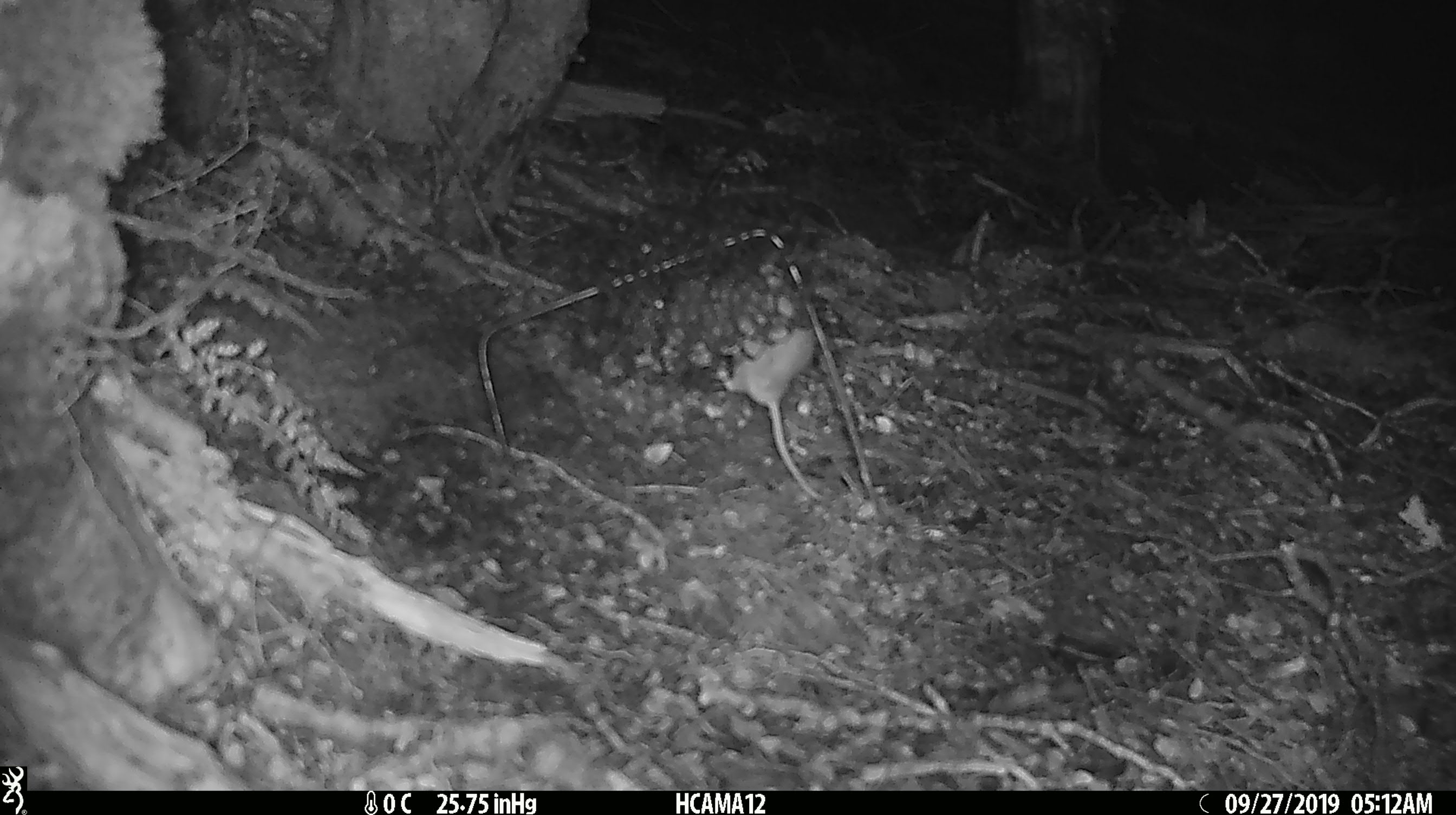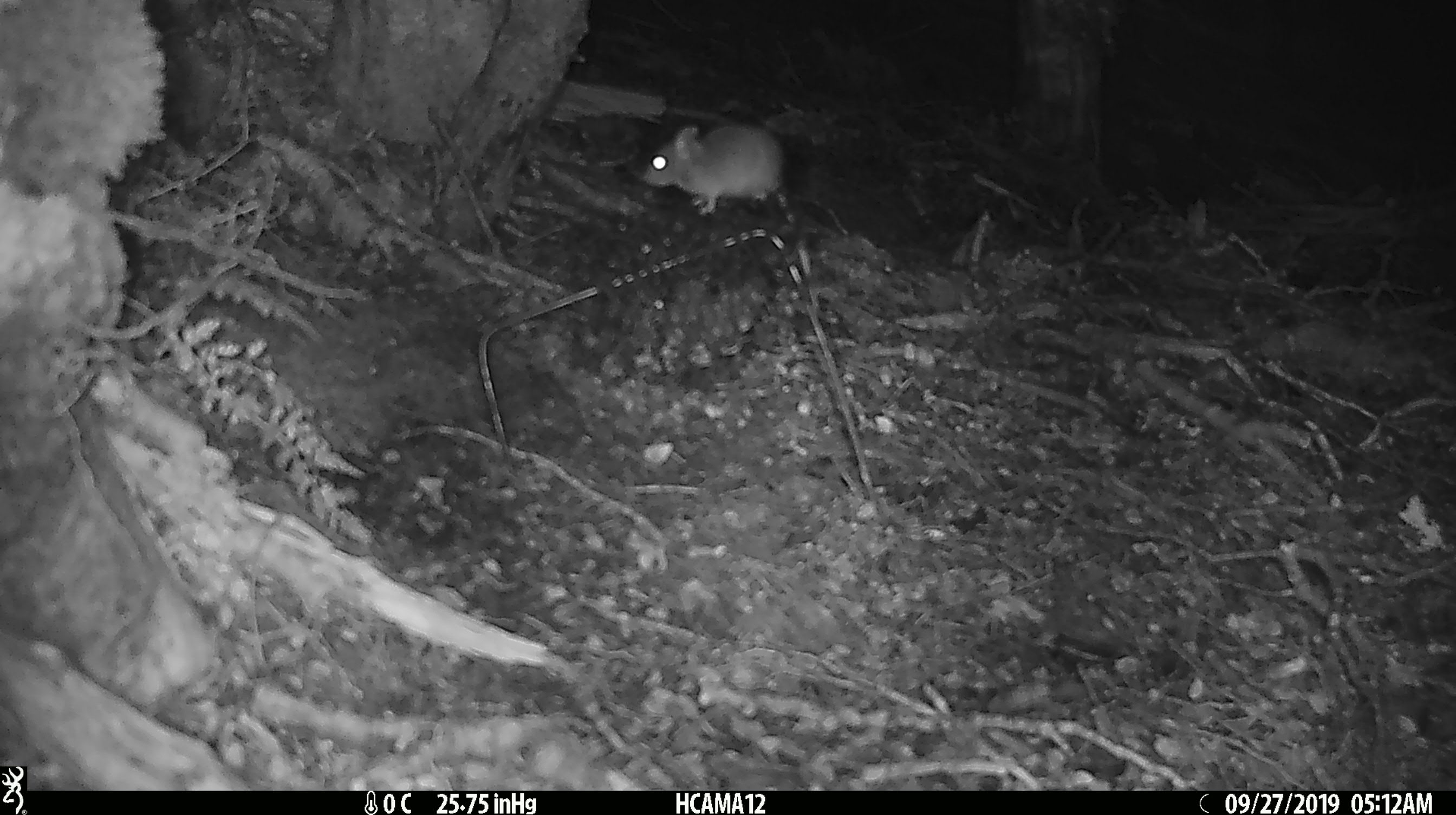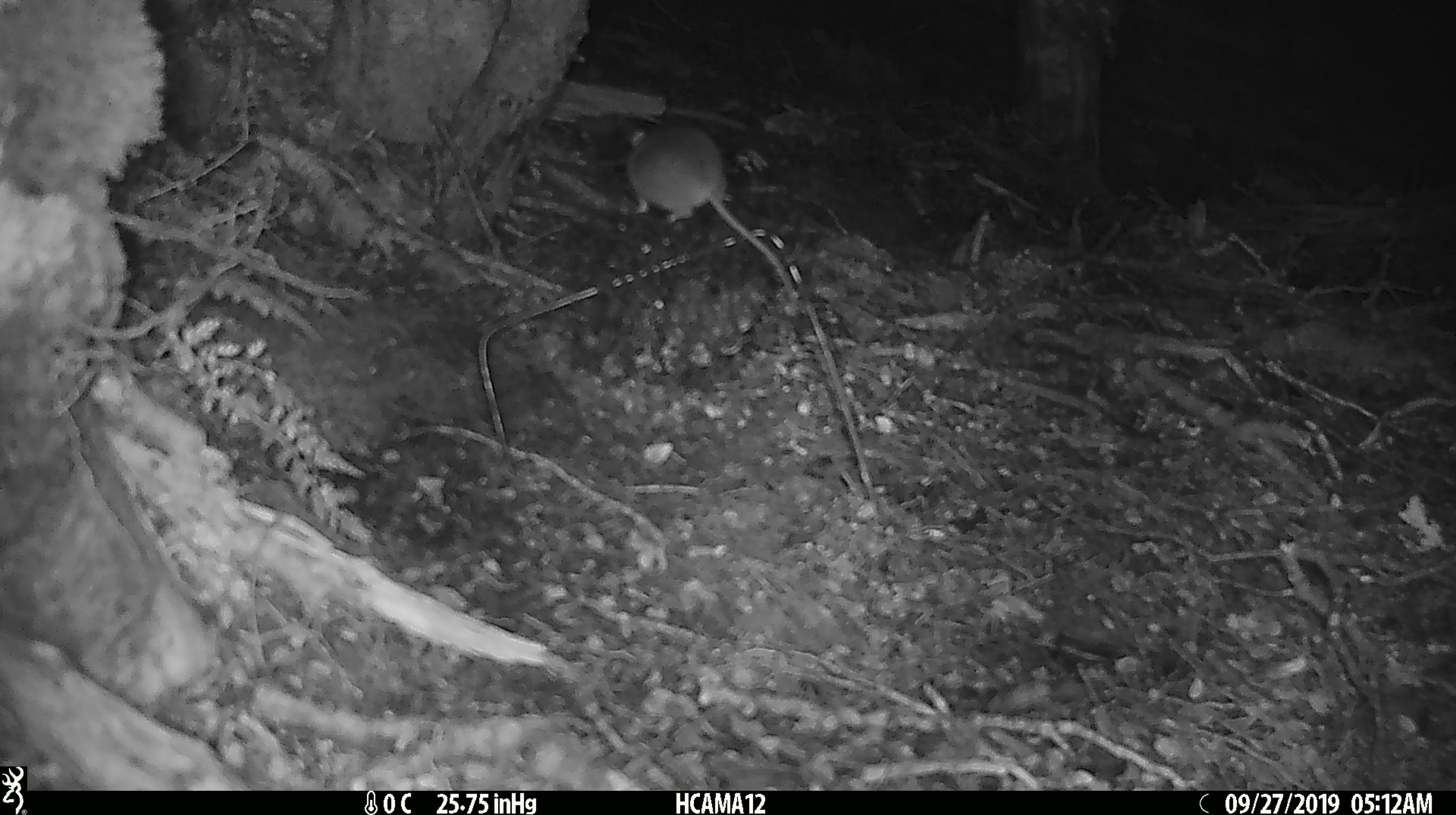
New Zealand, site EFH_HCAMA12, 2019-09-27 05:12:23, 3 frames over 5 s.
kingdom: Animalia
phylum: Chordata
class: Mammalia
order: Rodentia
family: Muridae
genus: Mus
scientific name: Mus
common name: mouse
Mouse (Mus).